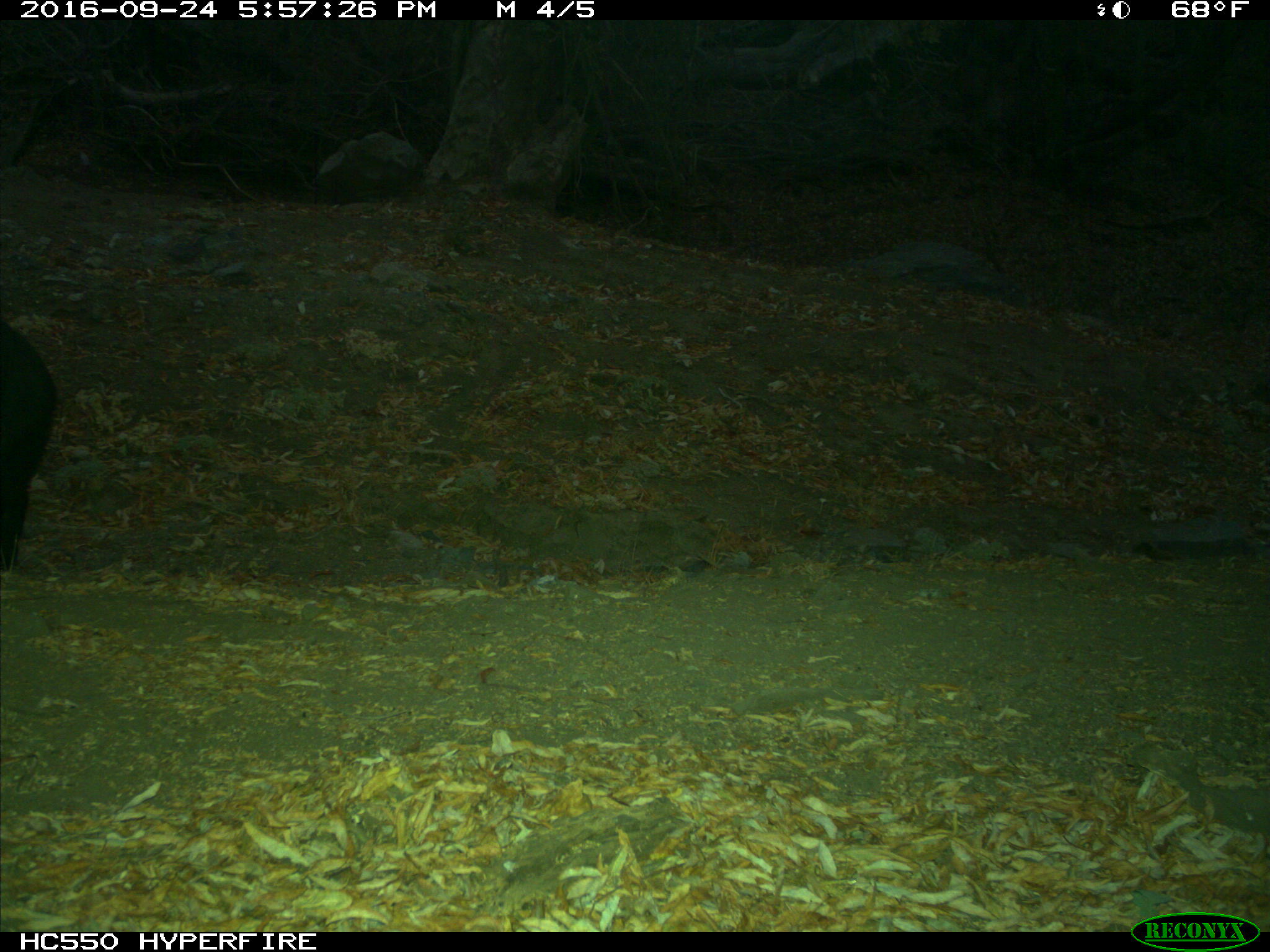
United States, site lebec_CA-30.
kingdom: Animalia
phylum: Chordata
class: Mammalia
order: Artiodactyla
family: Suidae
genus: Sus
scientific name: Sus scrofa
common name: wild boar